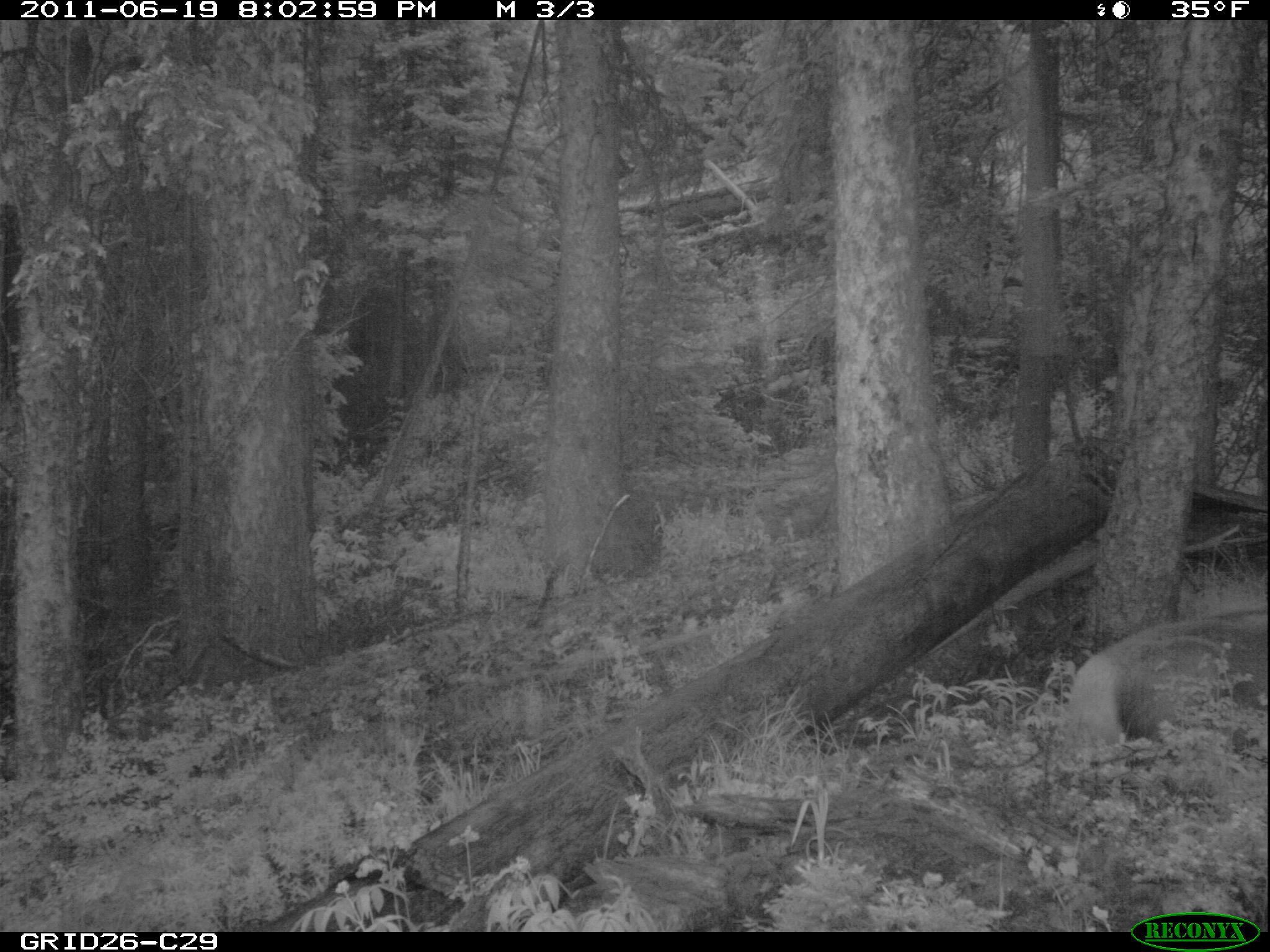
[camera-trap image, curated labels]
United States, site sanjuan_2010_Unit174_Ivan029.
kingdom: Animalia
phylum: Chordata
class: Mammalia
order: Artiodactyla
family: Cervidae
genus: Cervus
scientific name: Cervus elaphus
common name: red deer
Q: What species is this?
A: Cervus elaphus (red deer).